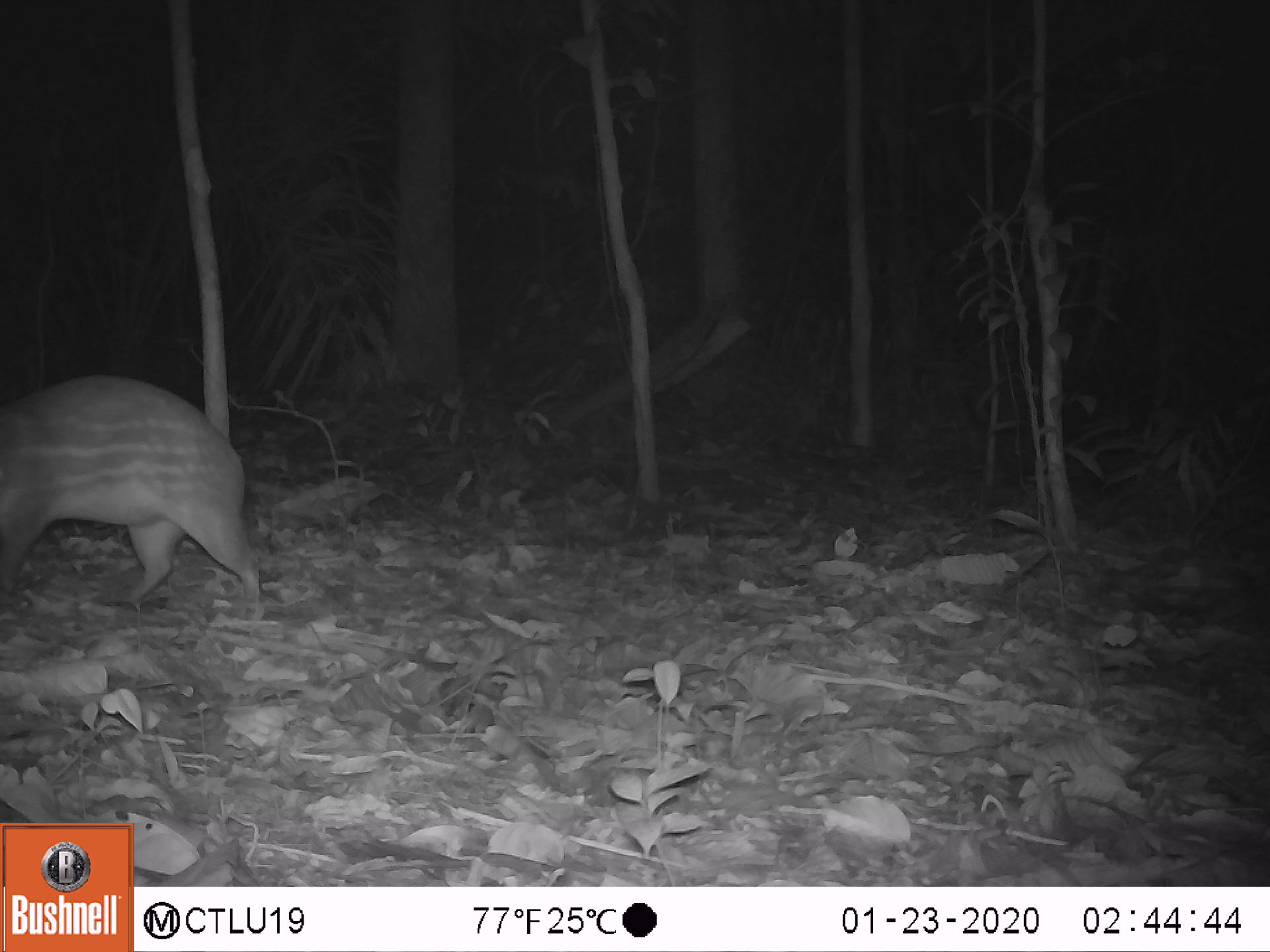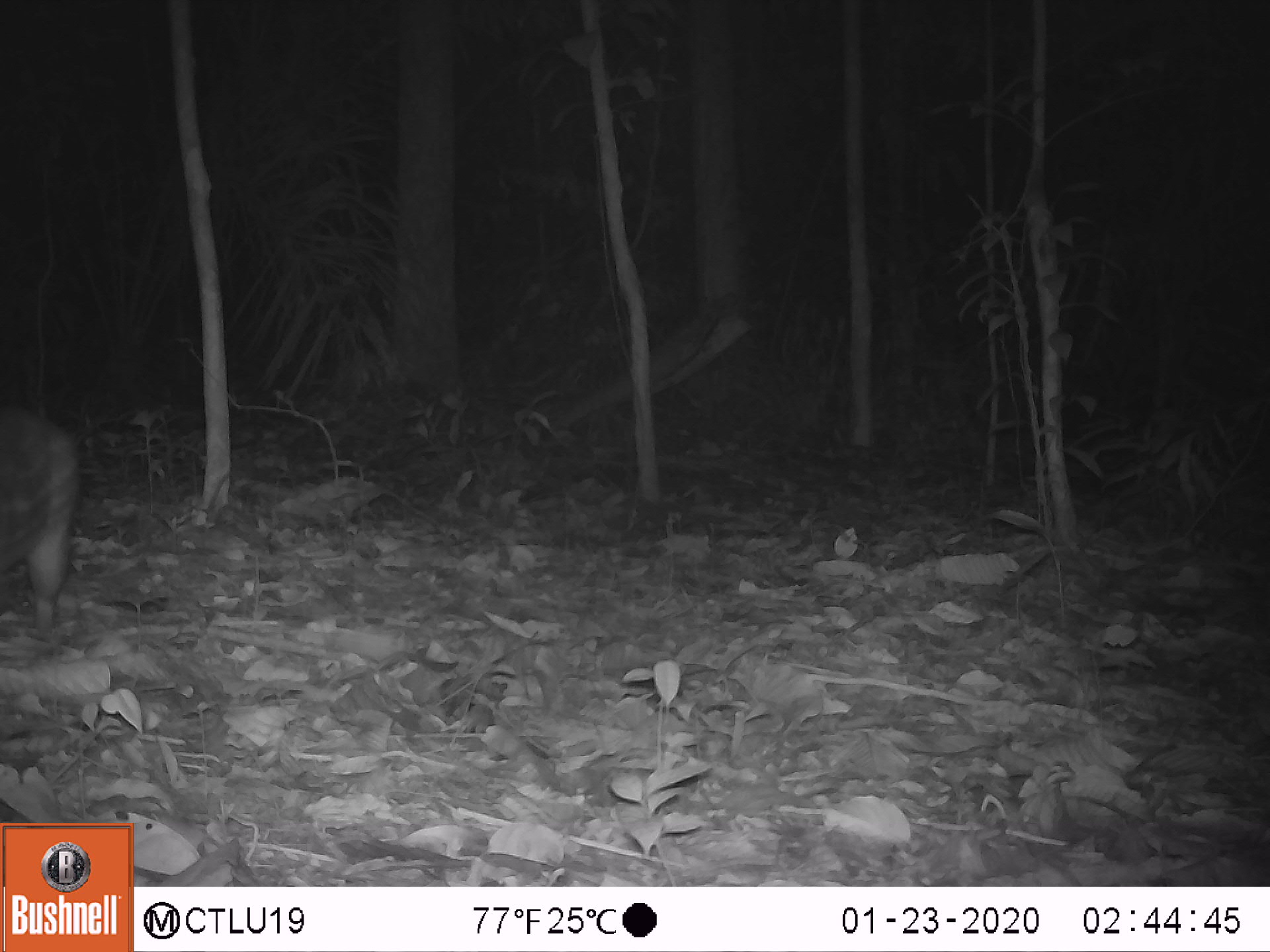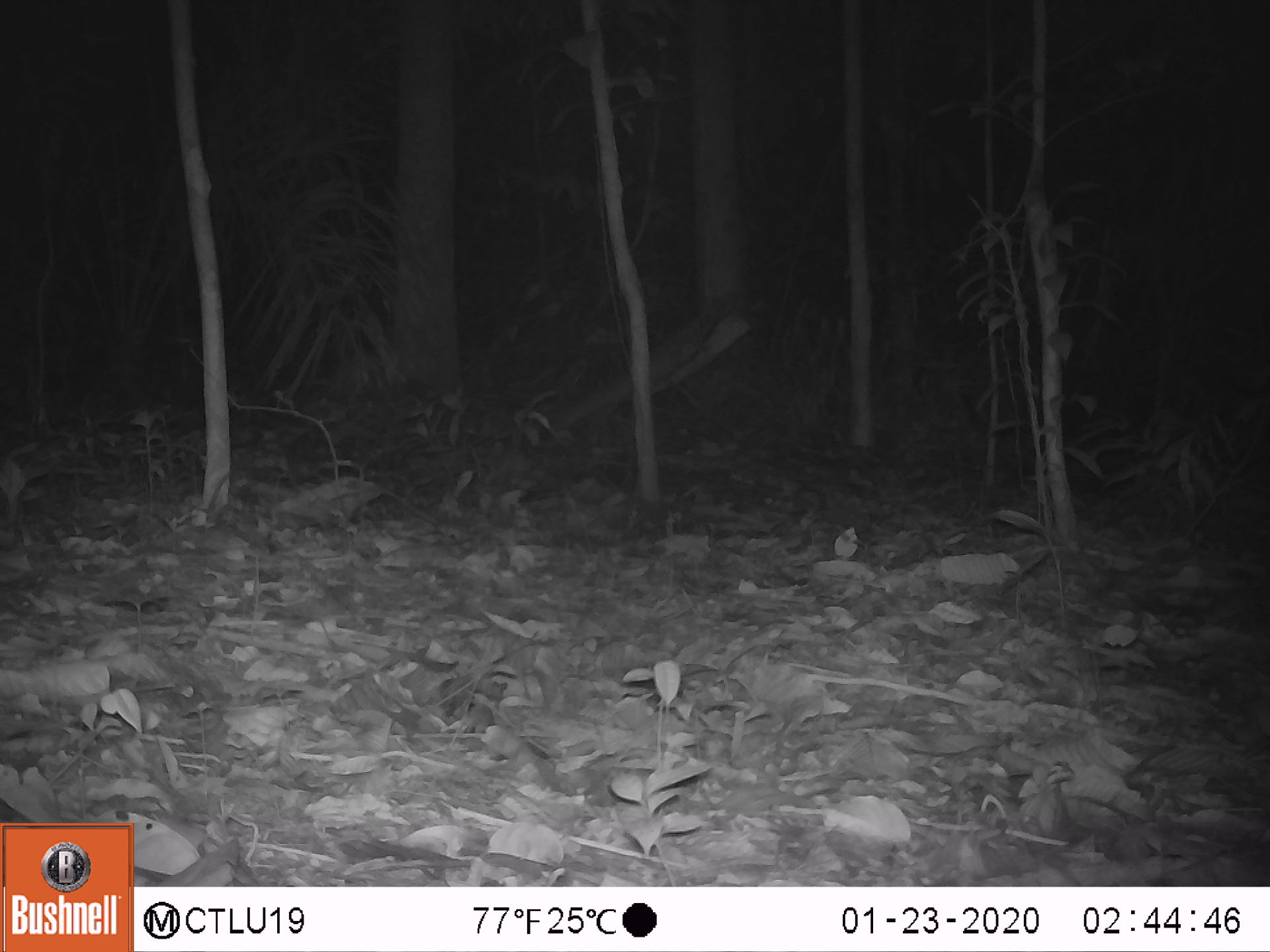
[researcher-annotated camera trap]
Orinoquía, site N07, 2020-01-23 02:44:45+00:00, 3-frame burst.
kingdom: Animalia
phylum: Chordata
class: Mammalia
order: Rodentia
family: Cuniculidae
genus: Cuniculus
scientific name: Cuniculus paca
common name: spotted paca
Spotted paca (Cuniculus paca).